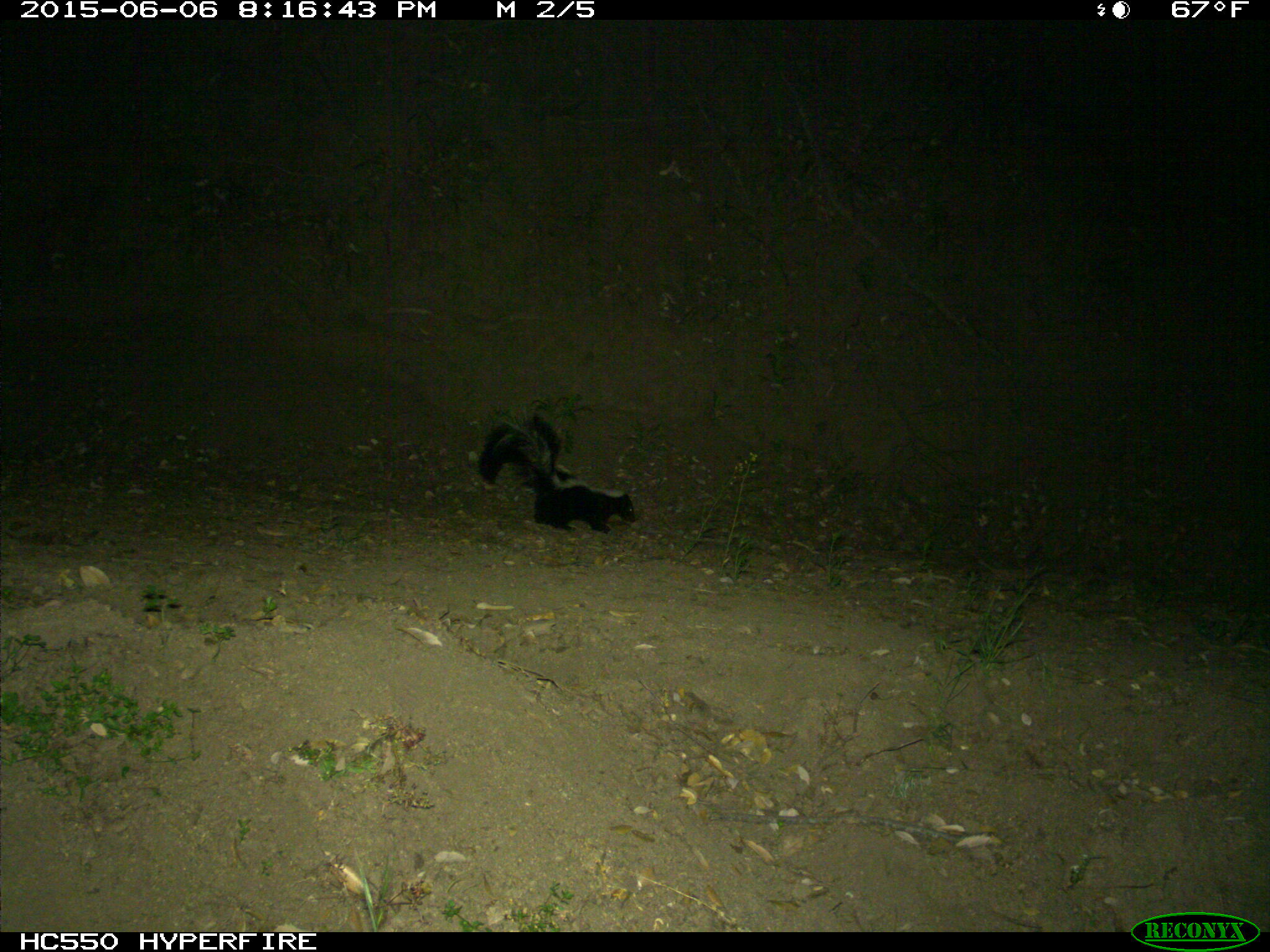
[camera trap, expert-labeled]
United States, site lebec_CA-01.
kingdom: Animalia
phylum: Chordata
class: Mammalia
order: Carnivora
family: Mephitidae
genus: Mephitis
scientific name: Mephitis mephitis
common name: striped skunk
Mephitis mephitis (striped skunk).